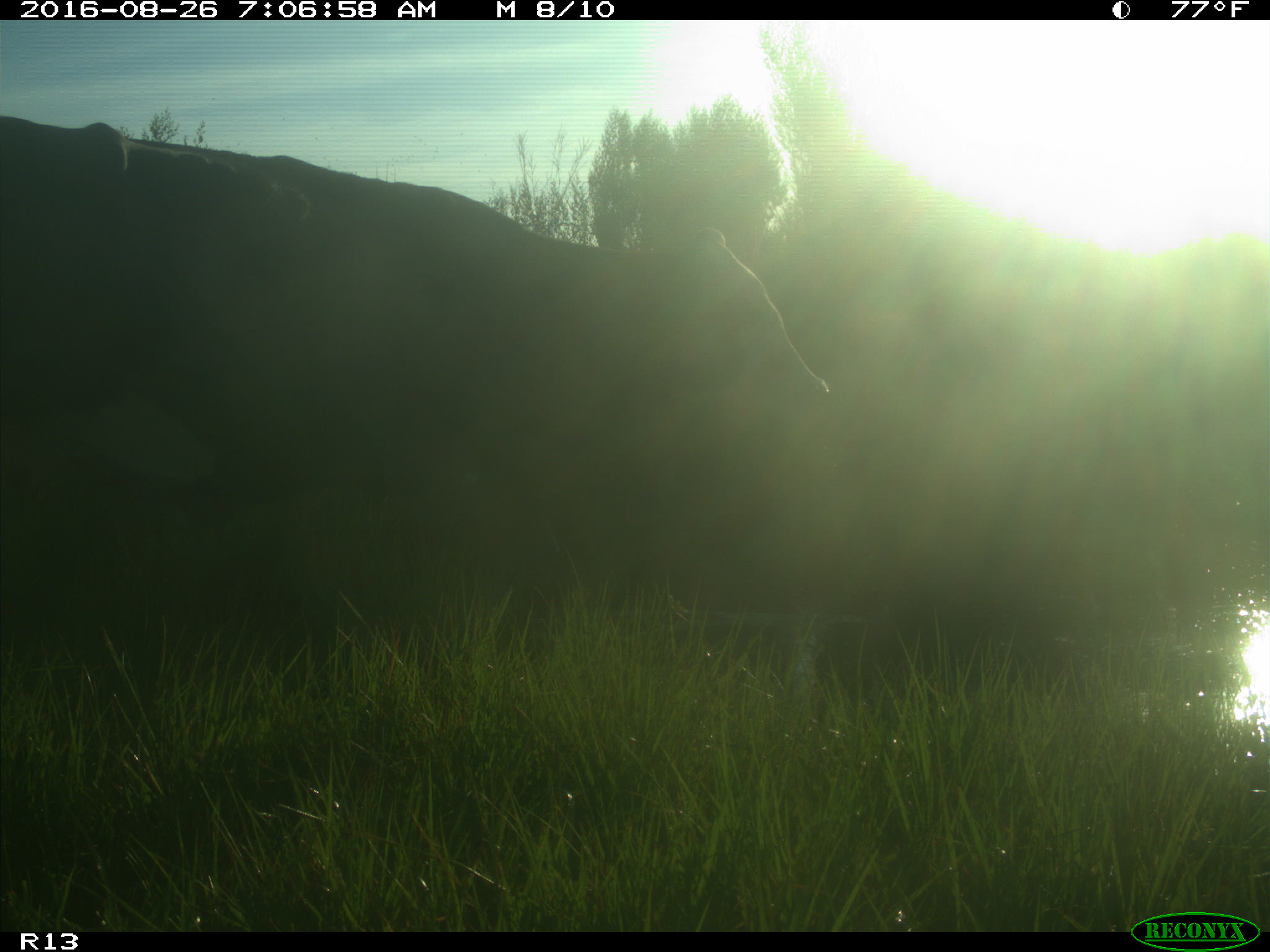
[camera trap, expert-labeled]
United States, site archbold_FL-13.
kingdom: Animalia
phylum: Chordata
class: Mammalia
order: Artiodactyla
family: Bovidae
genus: Bos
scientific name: Bos taurus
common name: domestic cow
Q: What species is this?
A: Bos taurus (domestic cow).